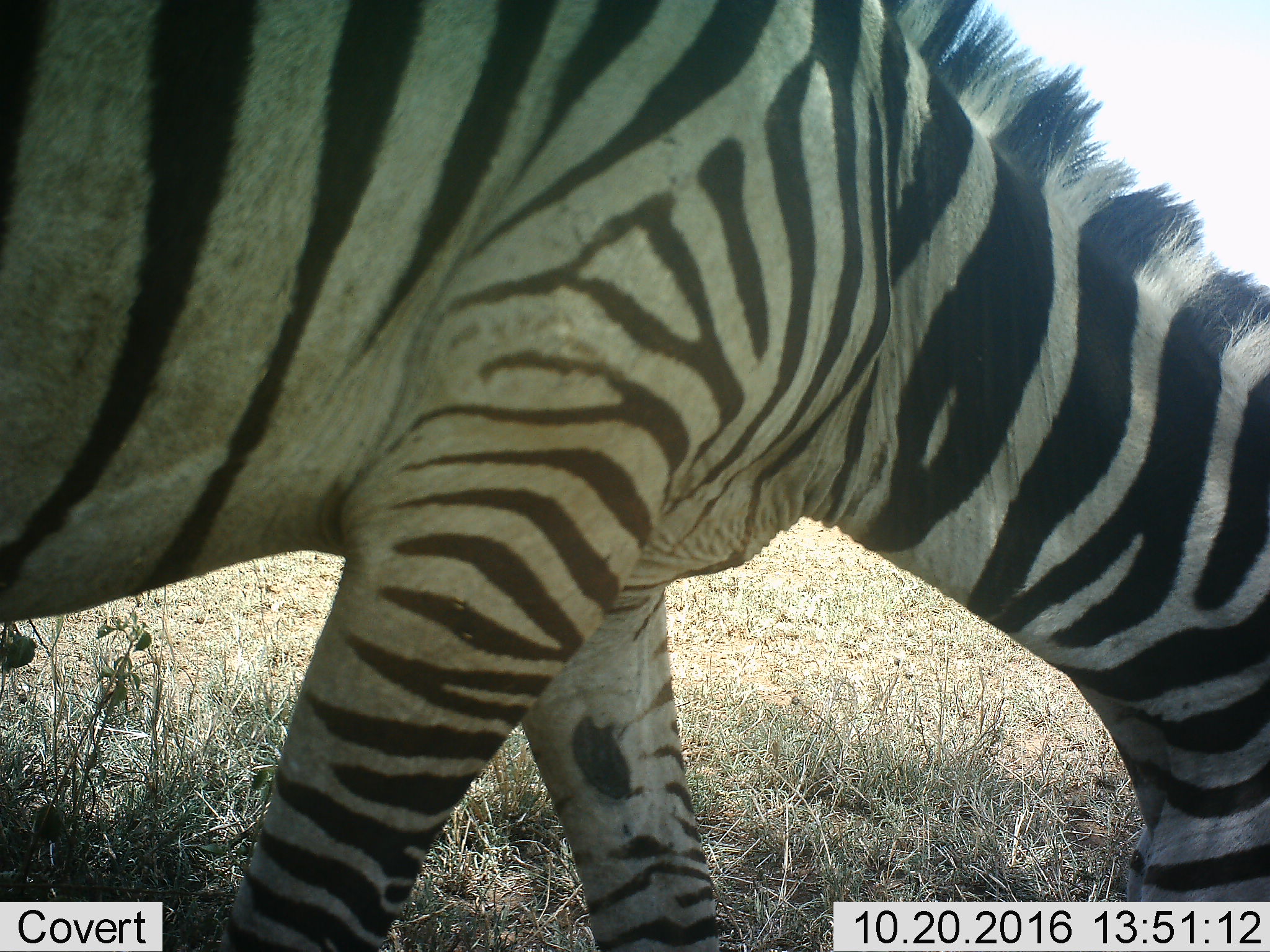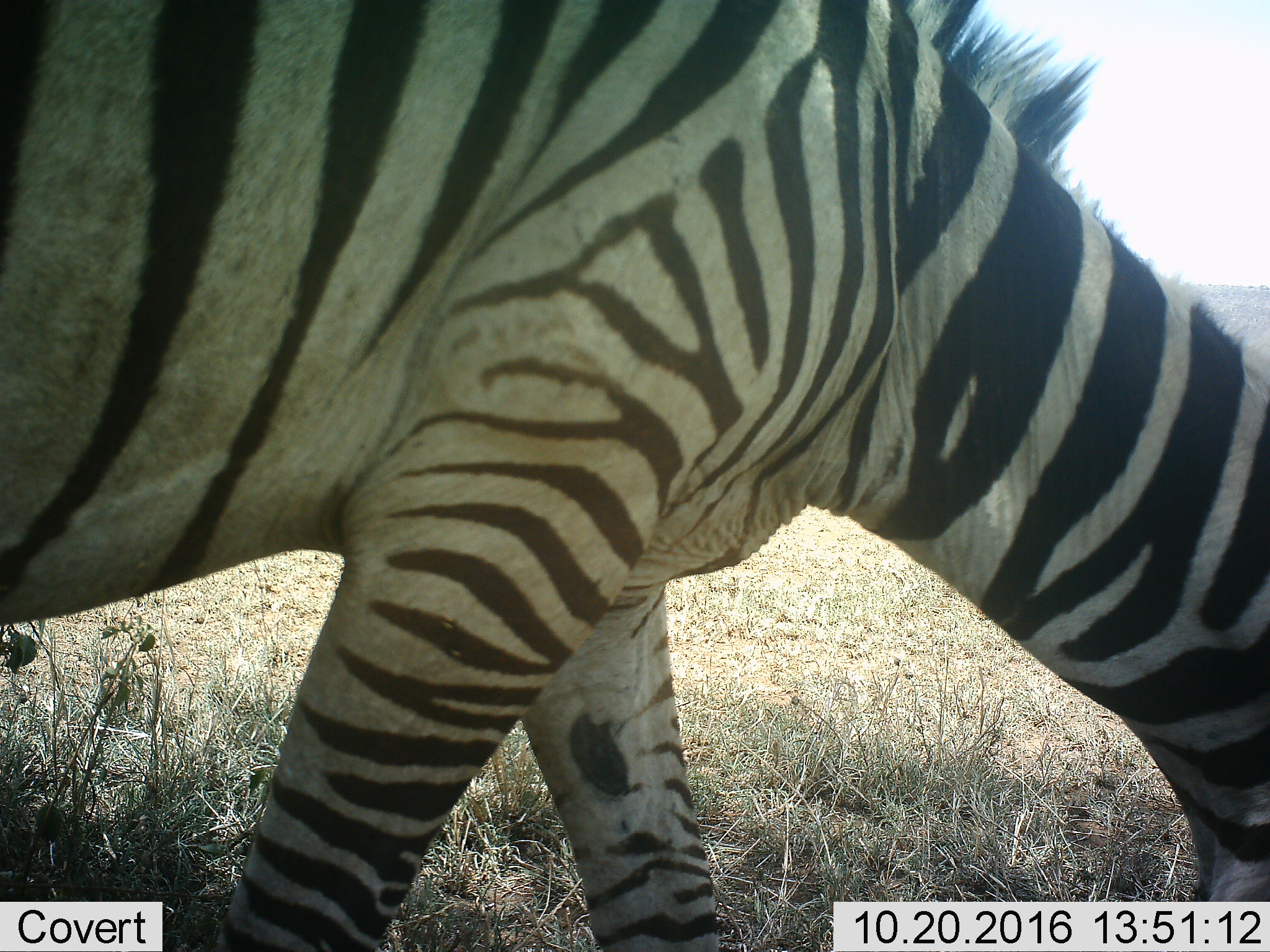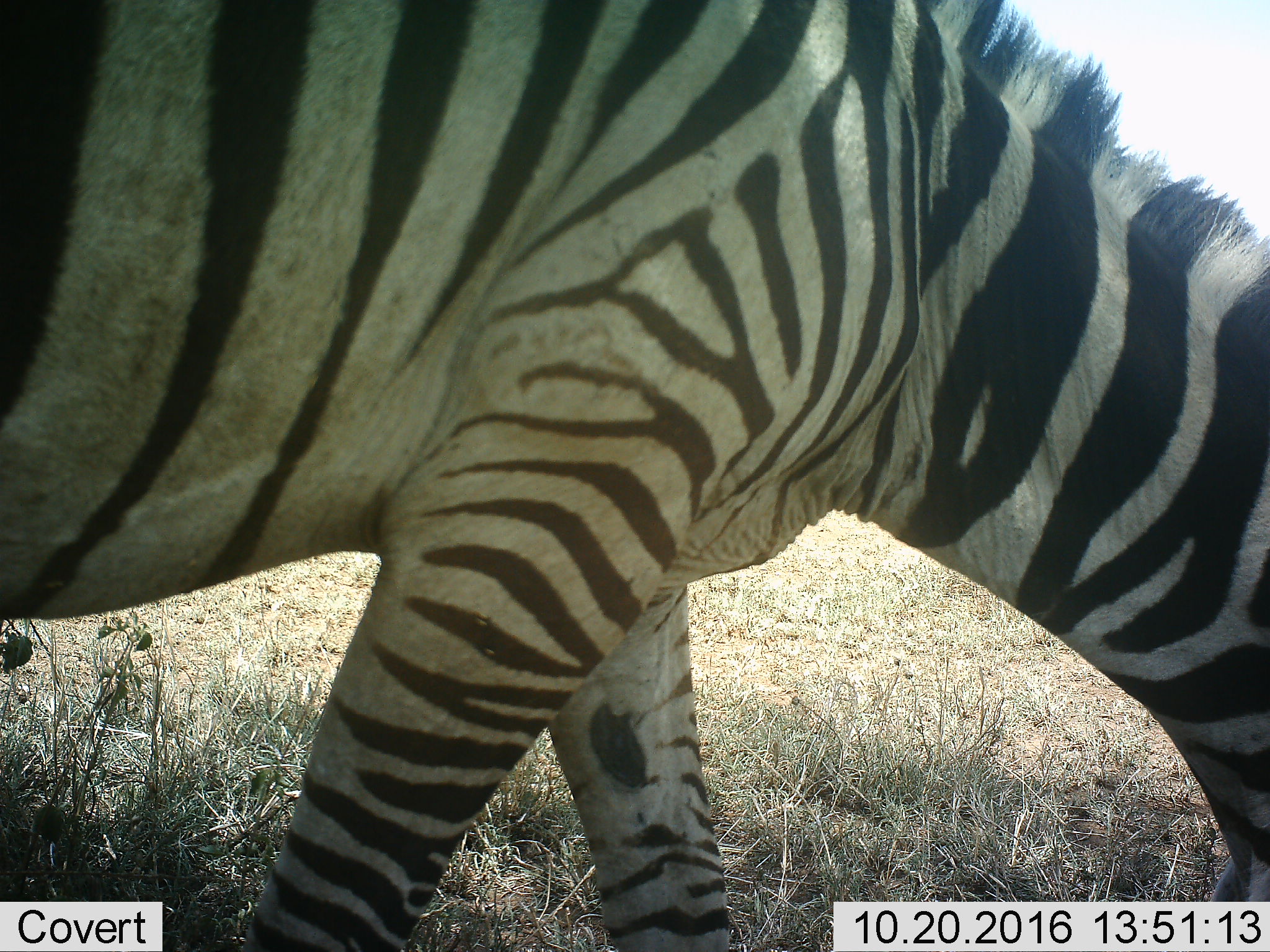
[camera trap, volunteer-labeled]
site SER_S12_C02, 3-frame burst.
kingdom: Animalia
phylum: Chordata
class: Mammalia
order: Perissodactyla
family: Equidae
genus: Equus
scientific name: Equus quagga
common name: plains zebra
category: zebraplains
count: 1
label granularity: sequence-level